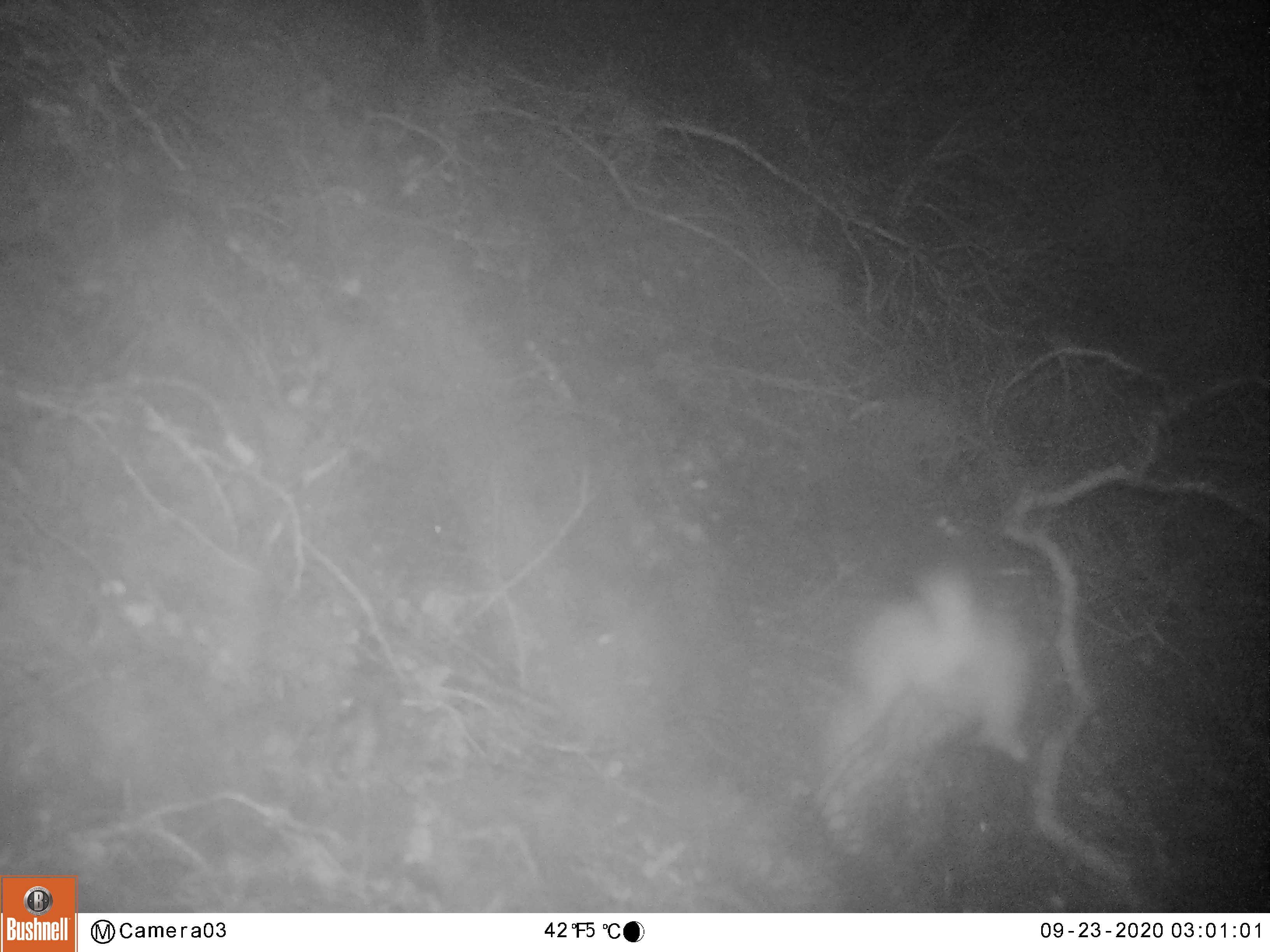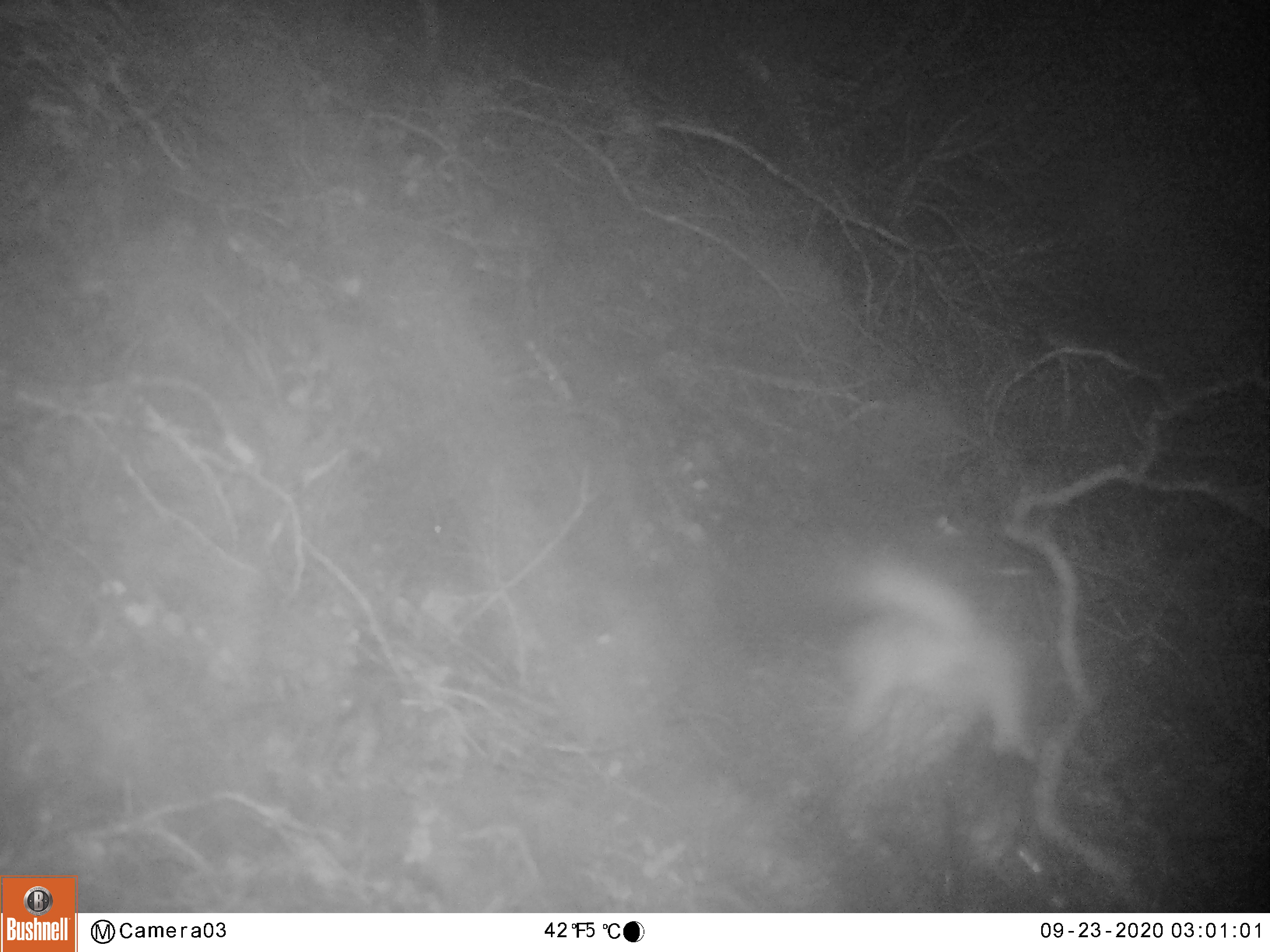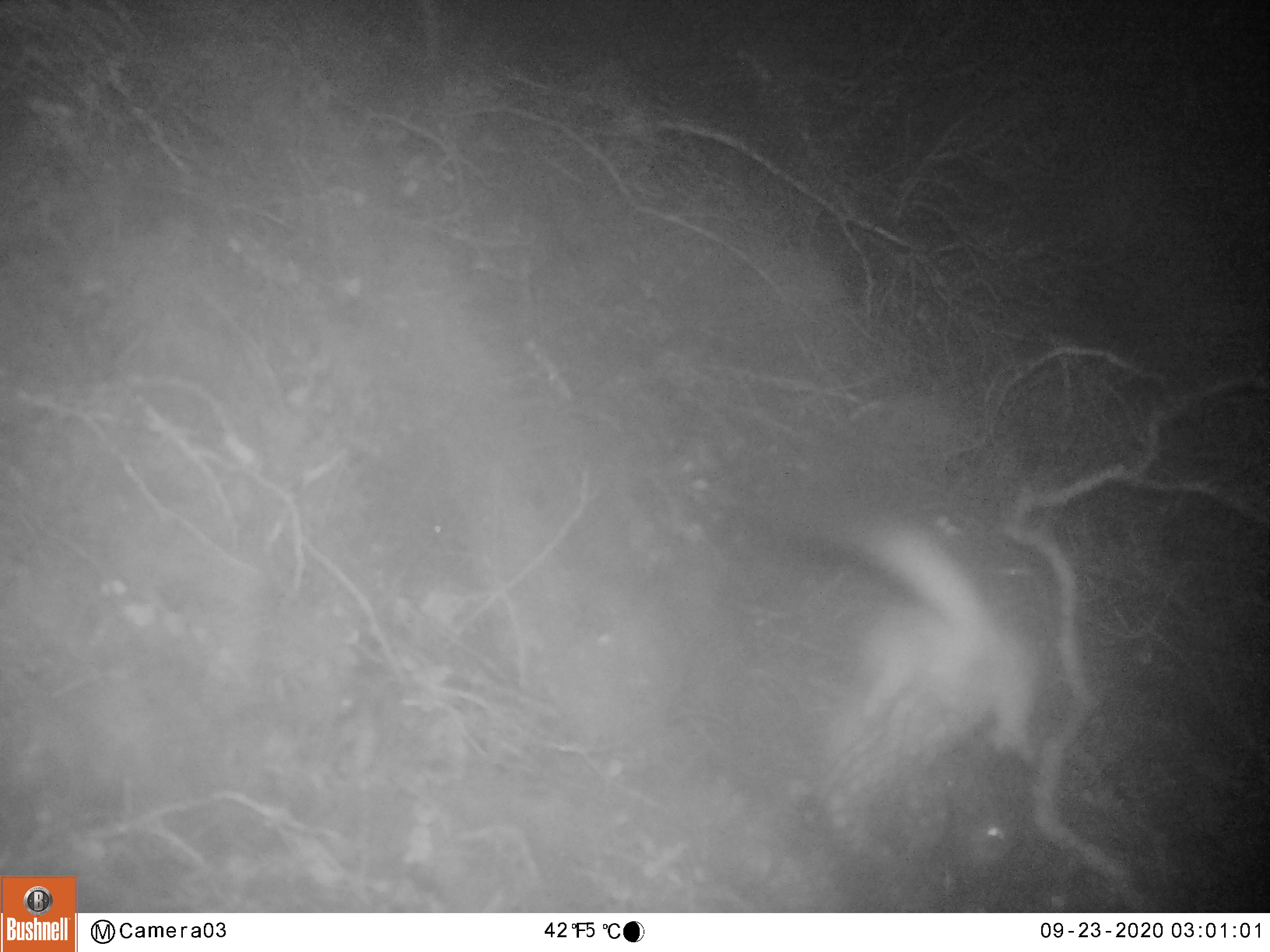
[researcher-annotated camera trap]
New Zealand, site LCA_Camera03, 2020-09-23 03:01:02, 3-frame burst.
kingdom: Animalia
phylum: Chordata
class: Mammalia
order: Carnivora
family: Mustelidae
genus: Mustela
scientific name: Mustela erminea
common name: stoat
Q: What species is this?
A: Stoat (Mustela erminea).